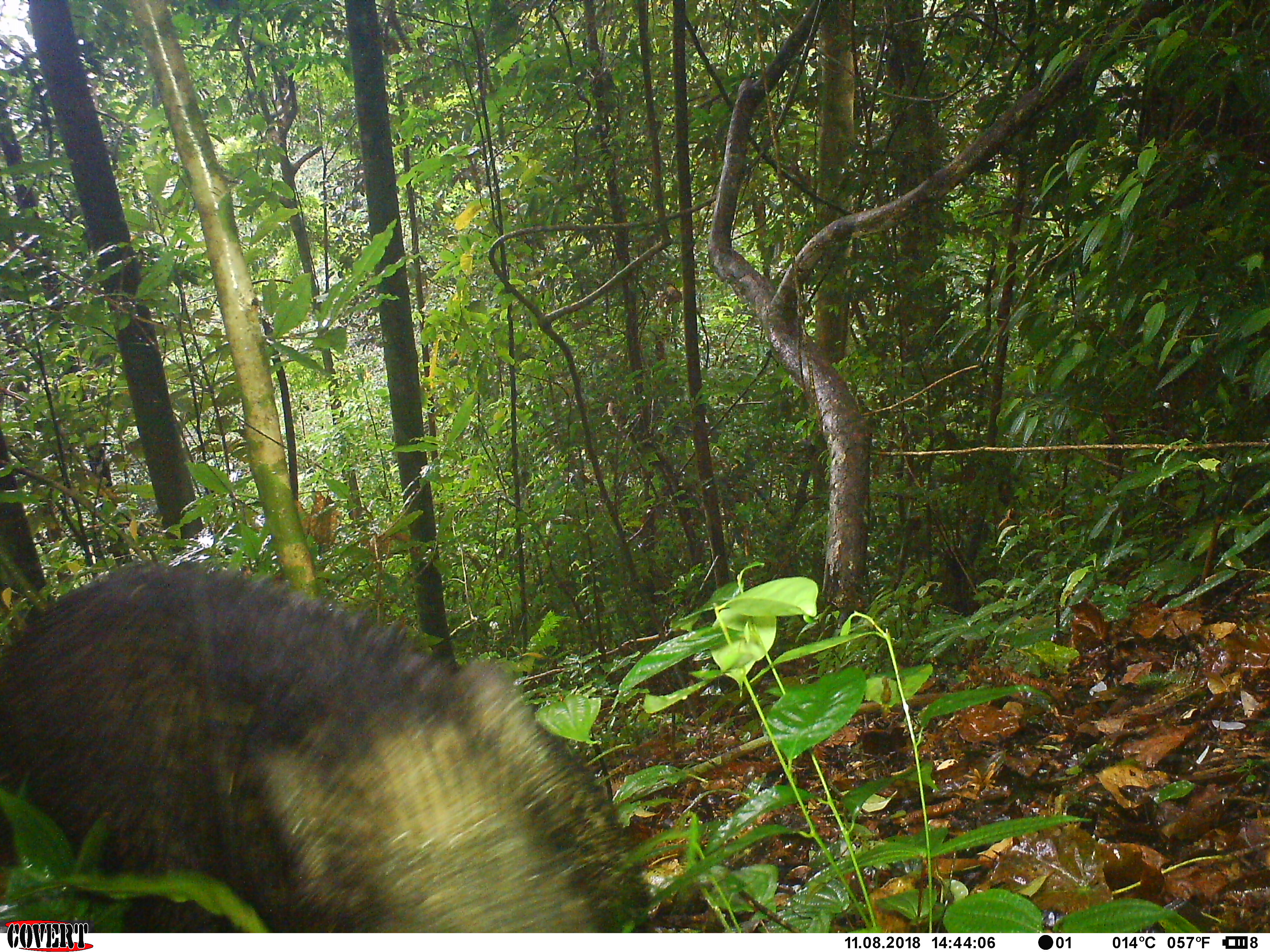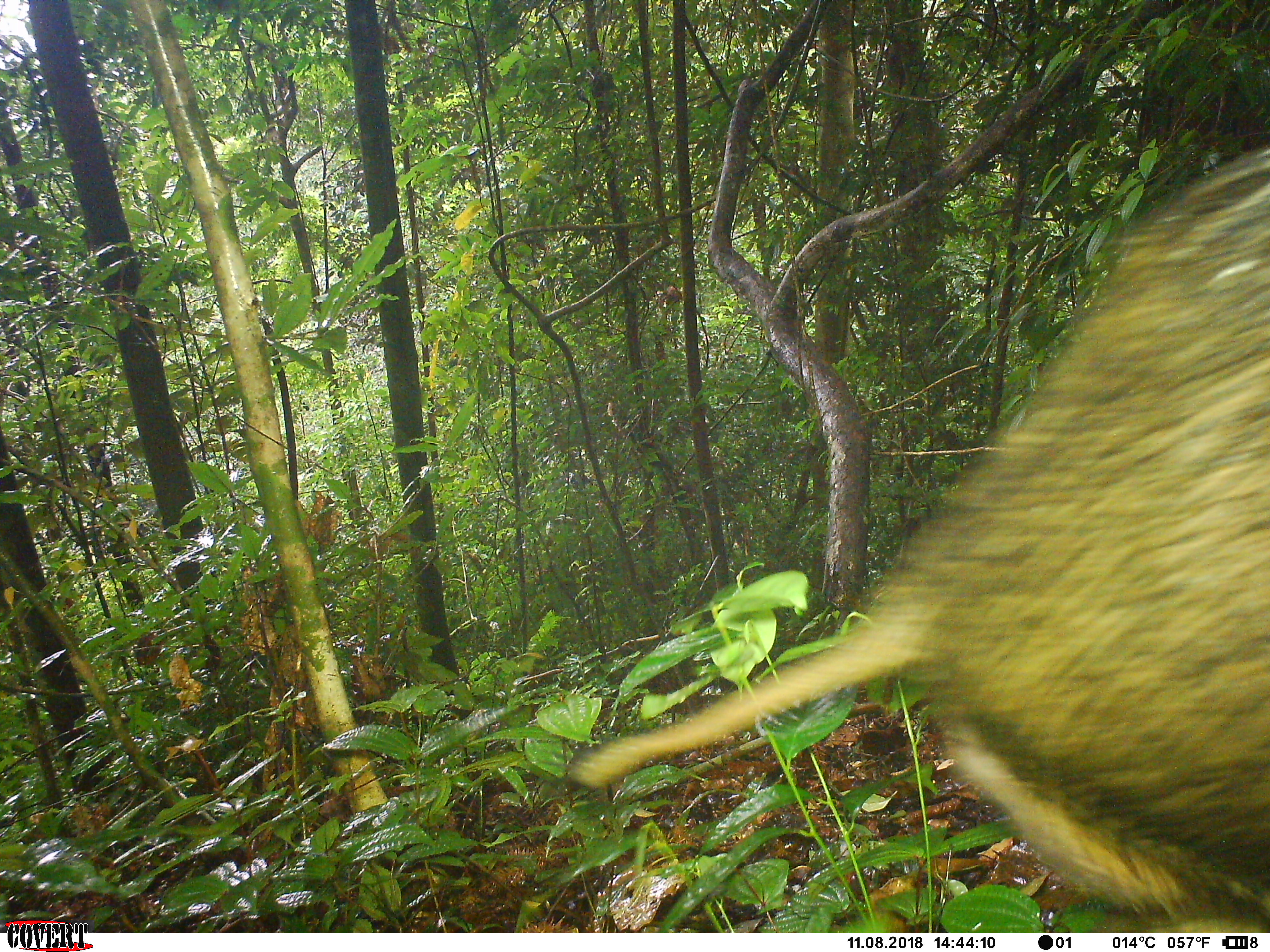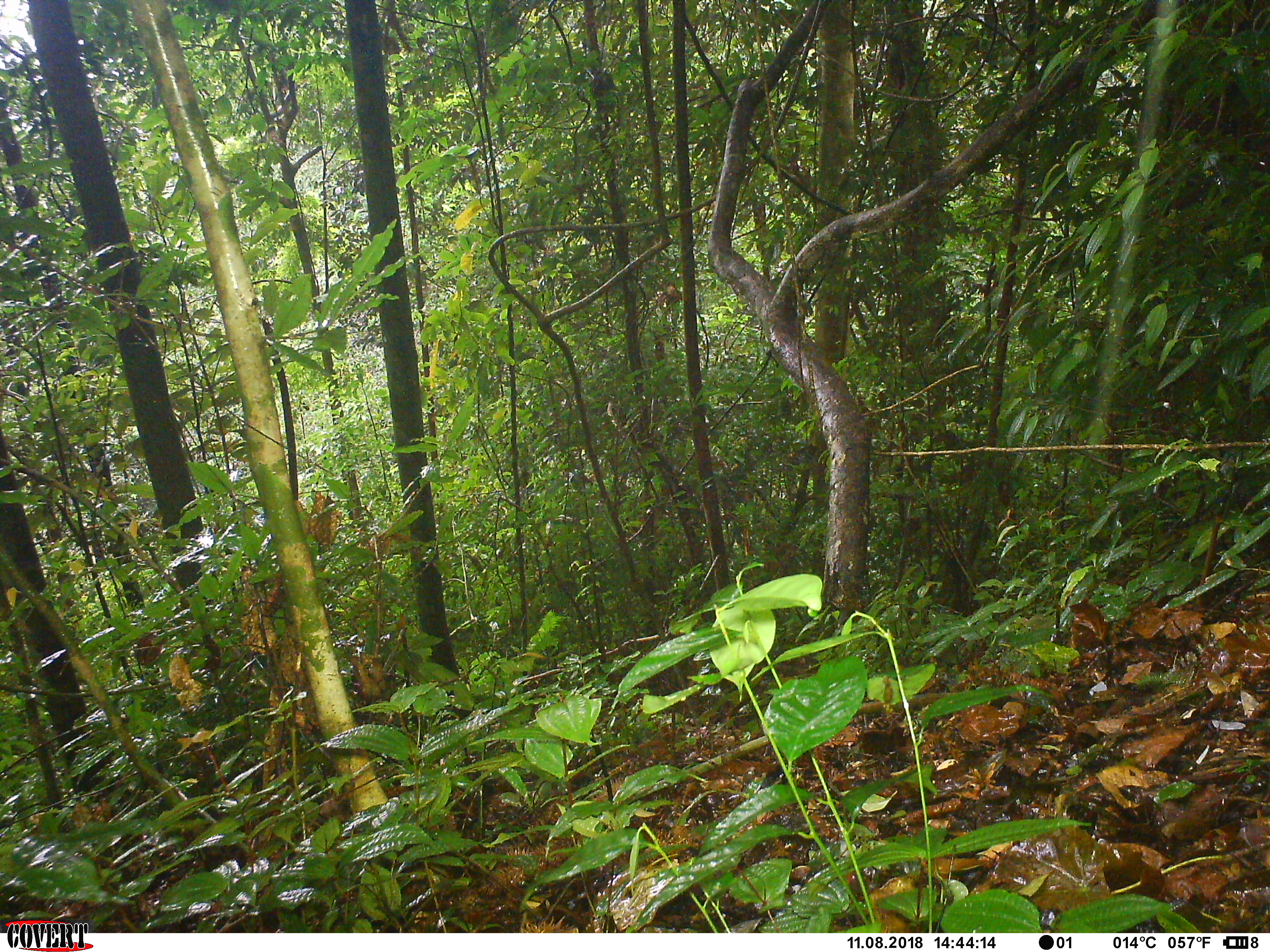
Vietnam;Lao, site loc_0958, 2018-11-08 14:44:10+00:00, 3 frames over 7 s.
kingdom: Animalia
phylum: Chordata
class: Mammalia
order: Artiodactyla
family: Suidae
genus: Sus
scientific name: Sus scrofa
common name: eurasian wild pig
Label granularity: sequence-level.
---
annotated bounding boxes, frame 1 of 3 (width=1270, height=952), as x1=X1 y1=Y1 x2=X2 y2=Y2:
eurasian wild pig: x1=0 y1=562 x2=657 y2=931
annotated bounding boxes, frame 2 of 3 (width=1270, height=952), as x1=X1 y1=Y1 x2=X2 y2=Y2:
eurasian wild pig: x1=571 y1=131 x2=1270 y2=930